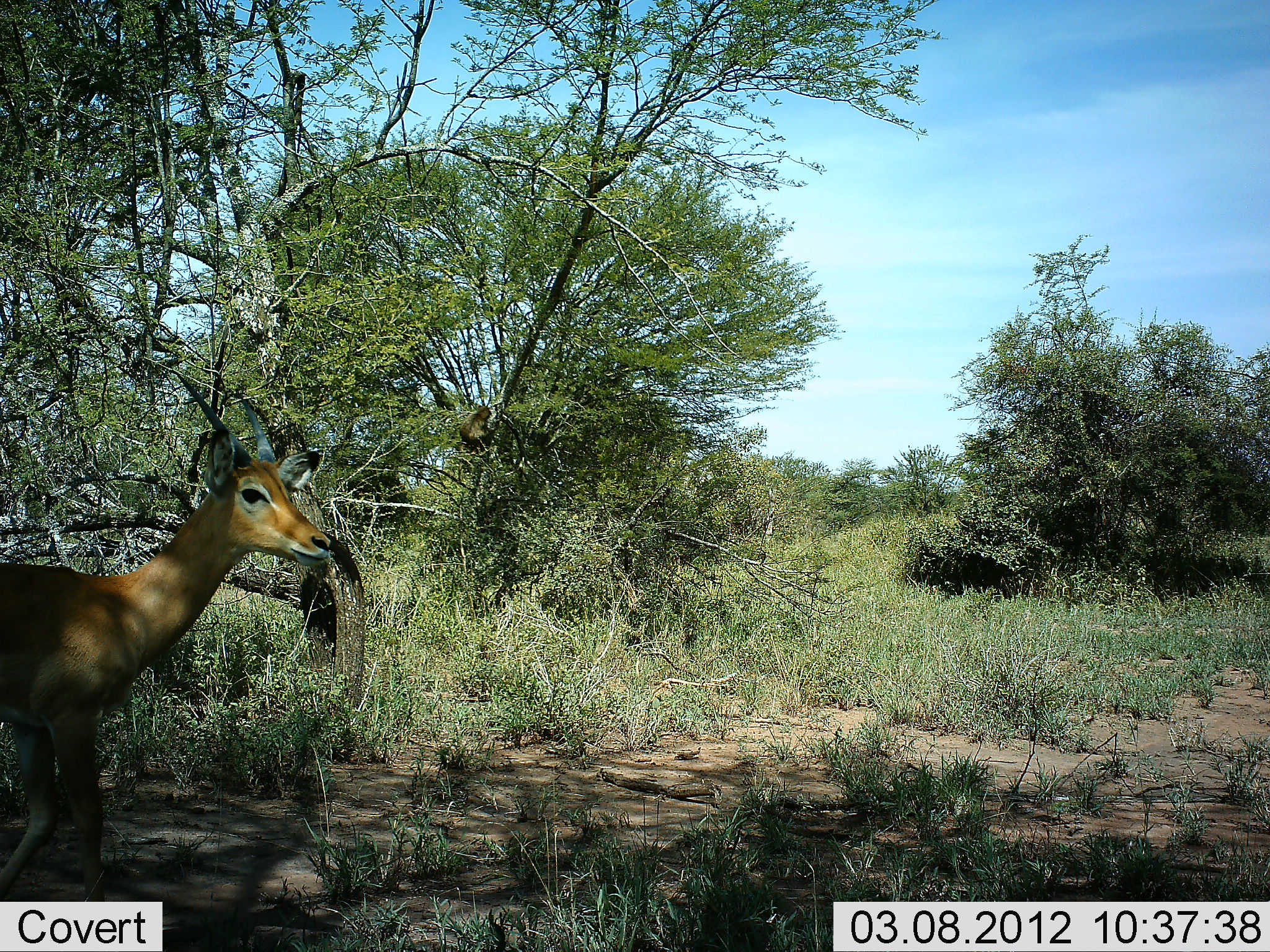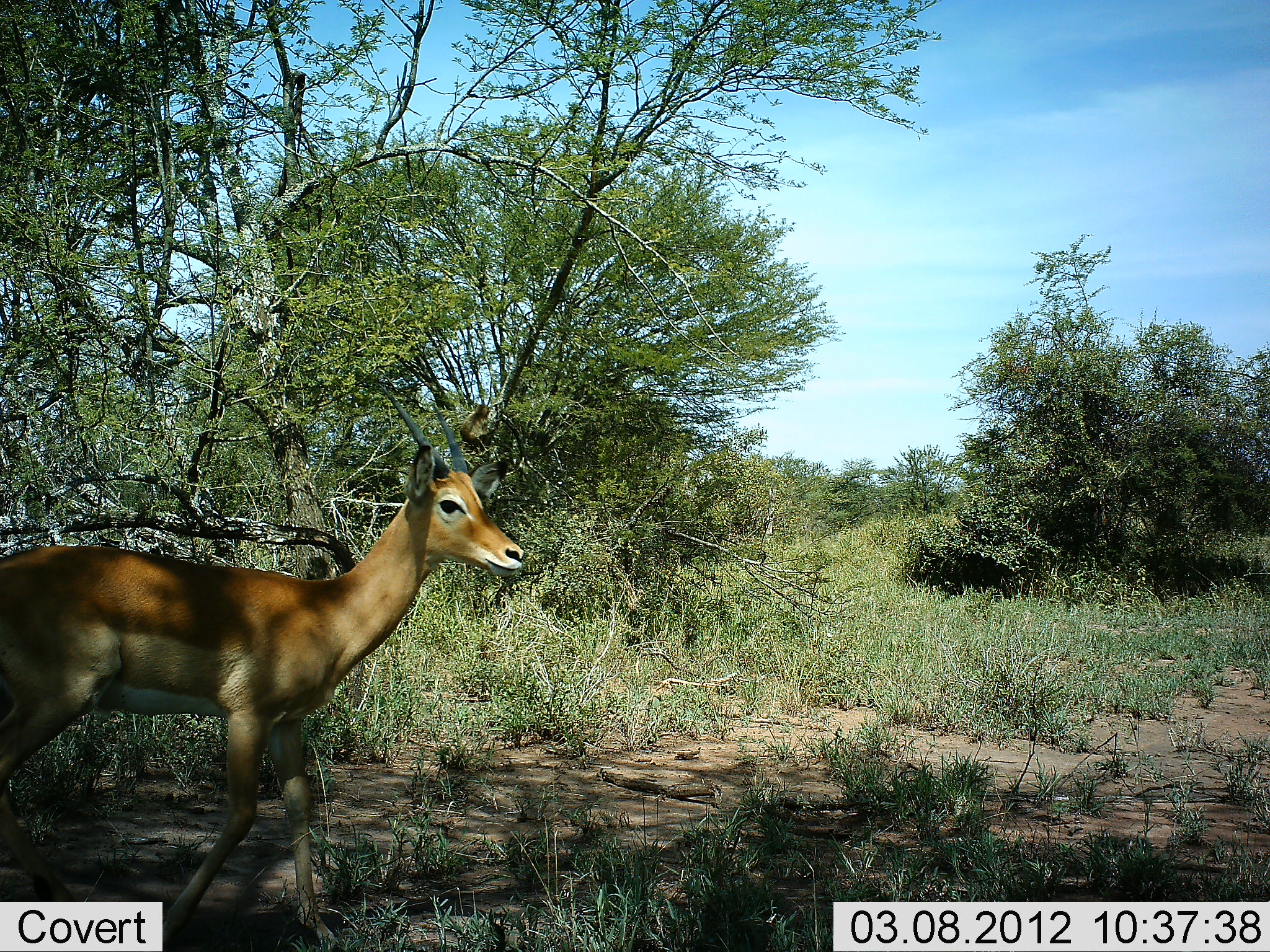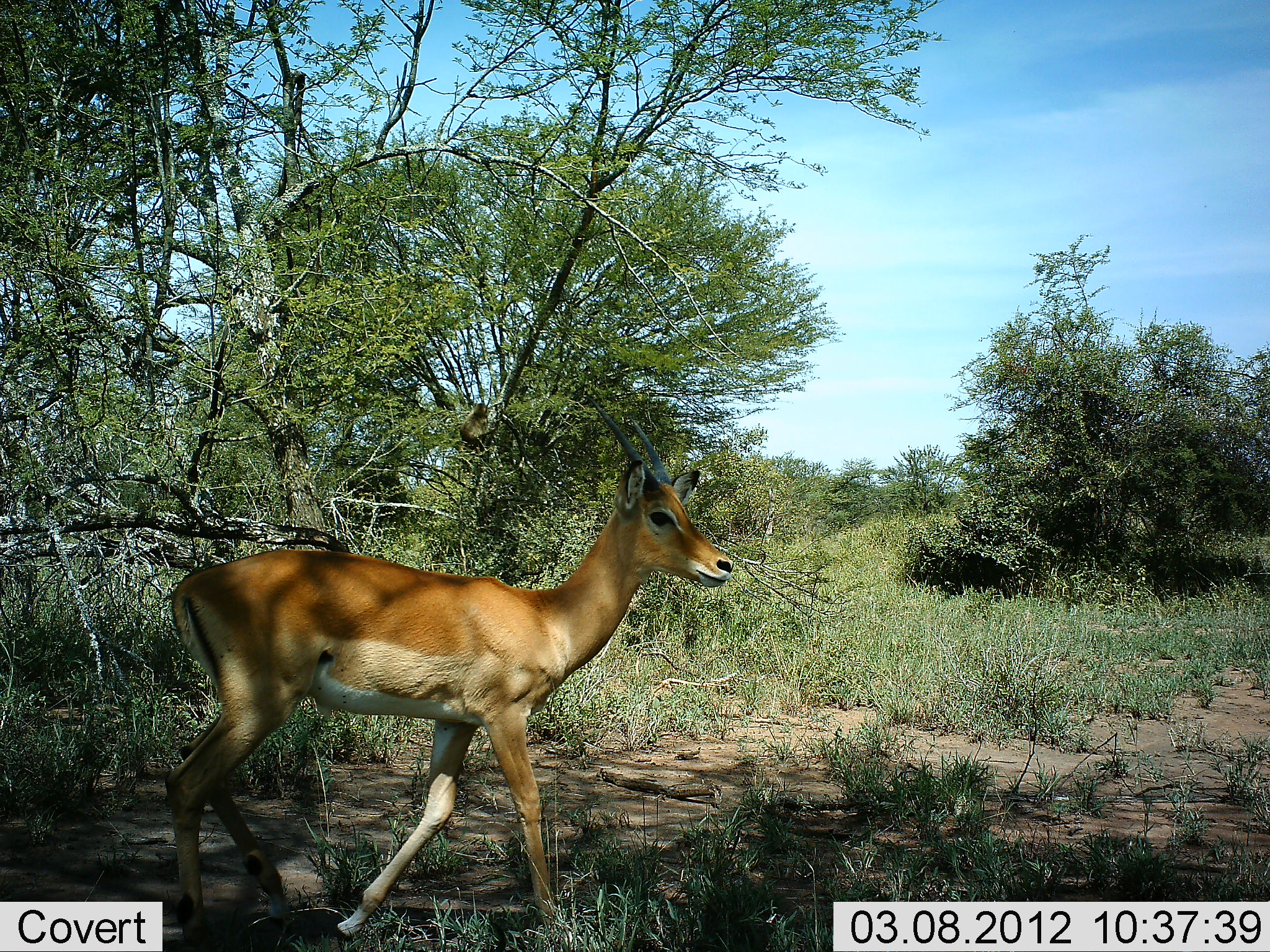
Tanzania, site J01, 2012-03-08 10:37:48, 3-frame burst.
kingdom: Animalia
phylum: Chordata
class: Mammalia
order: Artiodactyla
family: Bovidae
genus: Aepyceros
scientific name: Aepyceros melampus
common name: impala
Impala (Aepyceros melampus), count 1. Behavior (volunteer vote fractions): standing 5%, resting 0%, moving 95%, interacting 0%. Young present (vote fraction): 5%. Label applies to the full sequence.